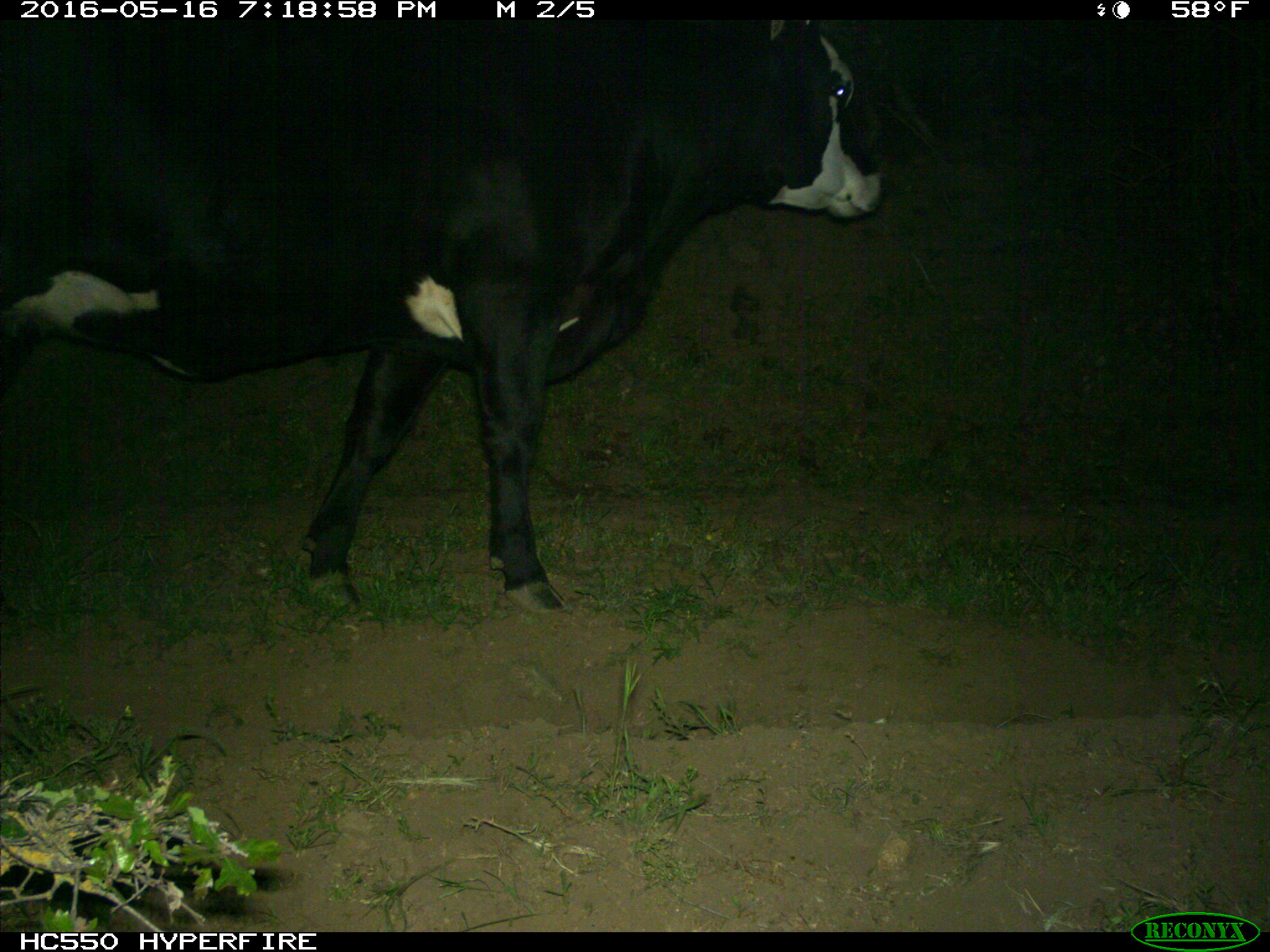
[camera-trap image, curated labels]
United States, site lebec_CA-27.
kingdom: Animalia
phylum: Chordata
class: Mammalia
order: Artiodactyla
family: Bovidae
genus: Bos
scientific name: Bos taurus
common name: domestic cow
Bos taurus (domestic cow).